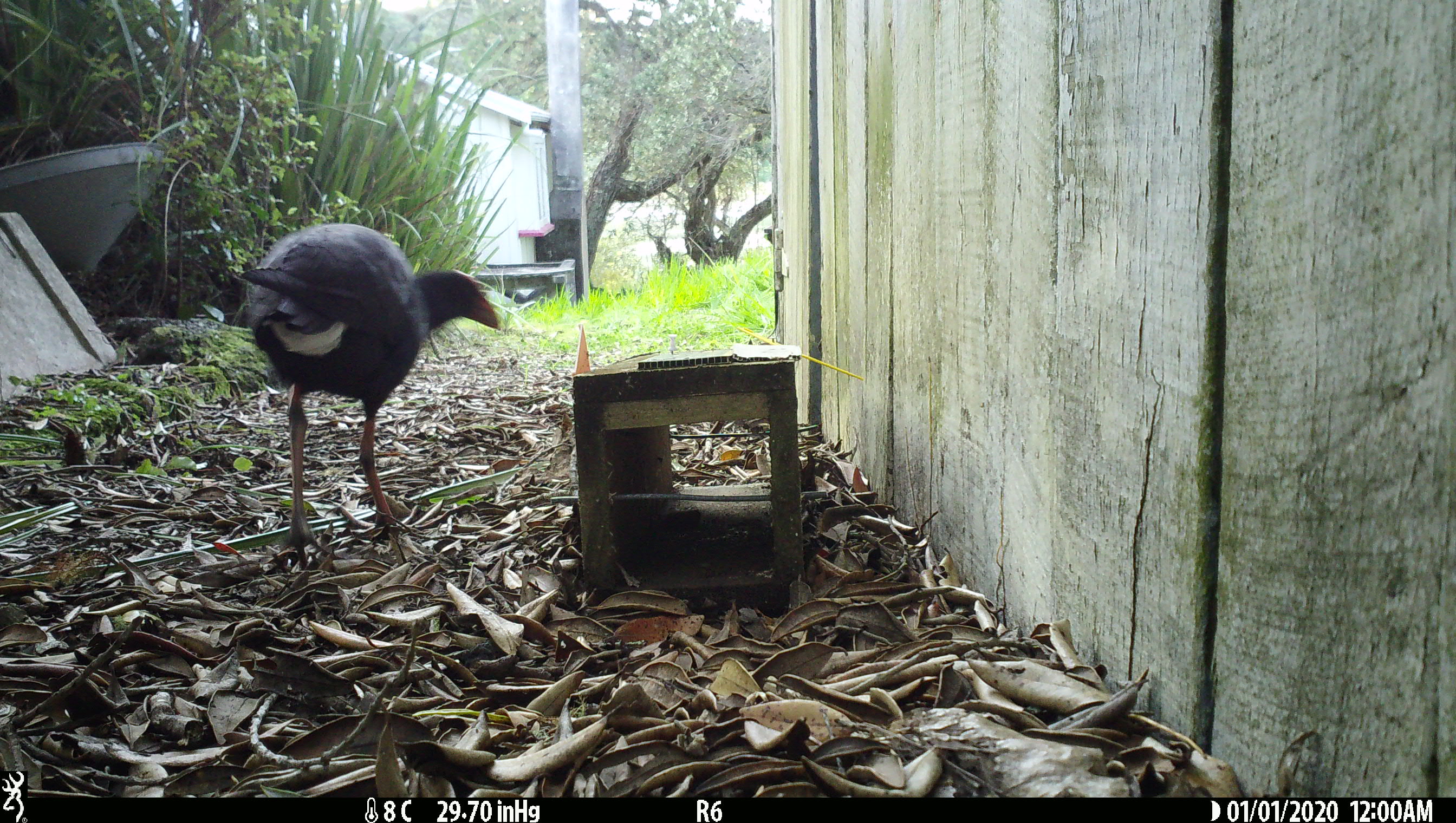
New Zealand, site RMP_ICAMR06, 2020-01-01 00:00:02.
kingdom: Animalia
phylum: Chordata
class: Aves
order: Gruiformes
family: Rallidae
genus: Porphyrio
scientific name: Porphyrio melanotus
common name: australasian swamphen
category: pukeko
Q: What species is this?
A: Pukeko (australasian swamphen) (Porphyrio melanotus).